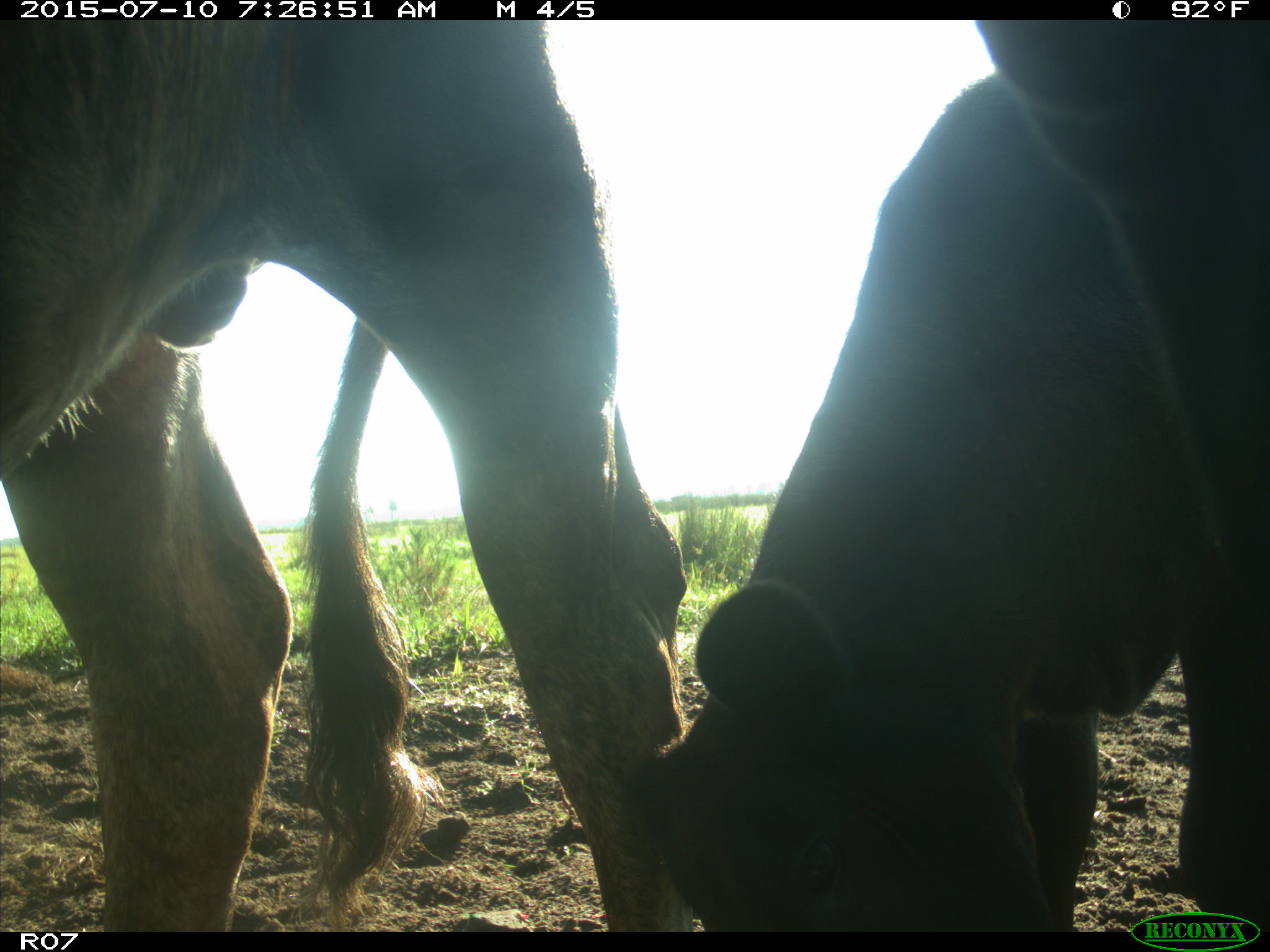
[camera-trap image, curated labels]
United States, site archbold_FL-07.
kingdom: Animalia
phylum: Chordata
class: Mammalia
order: Artiodactyla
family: Bovidae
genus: Bos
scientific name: Bos taurus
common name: domestic cow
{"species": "Bos taurus (domestic cow)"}